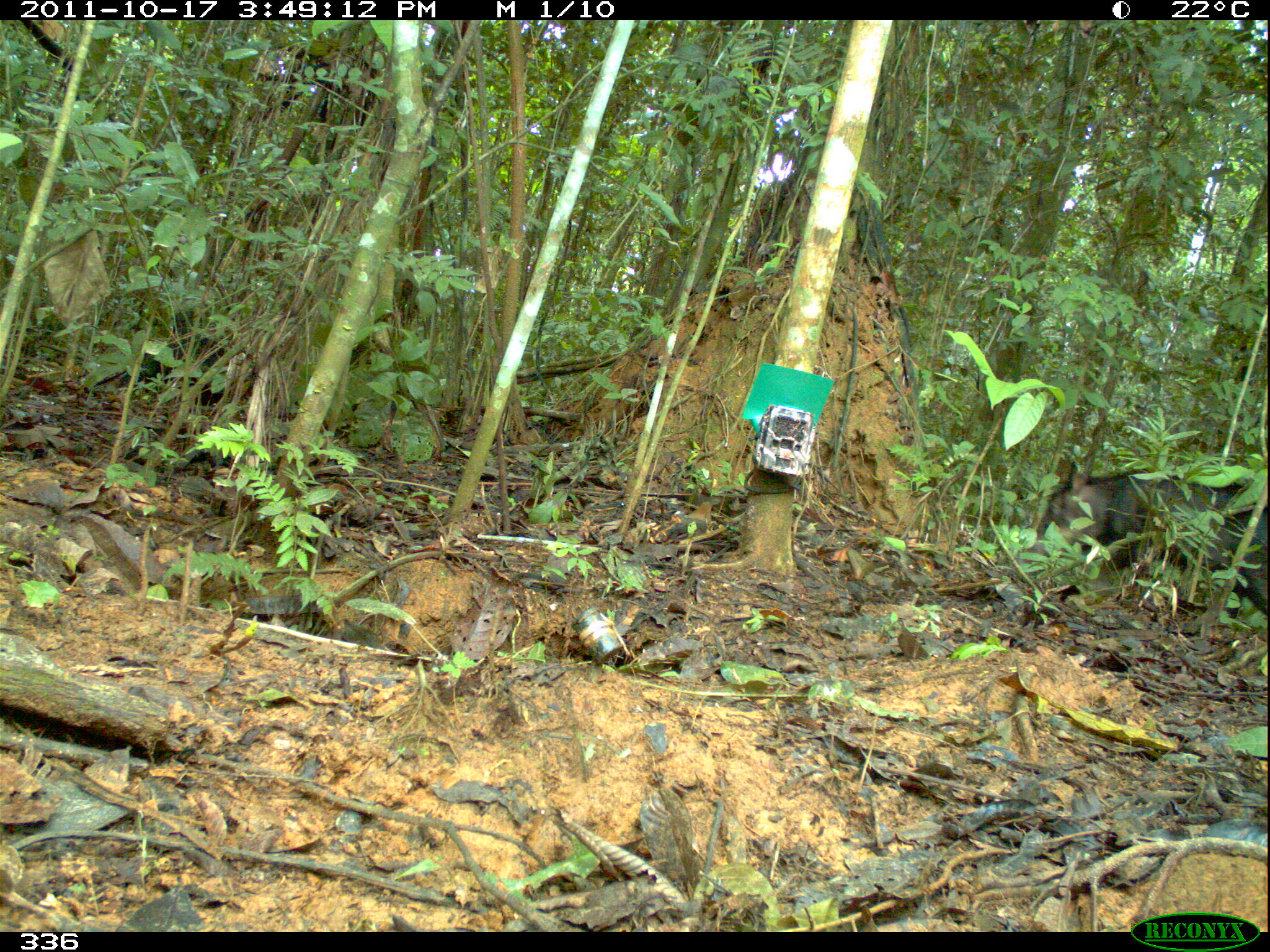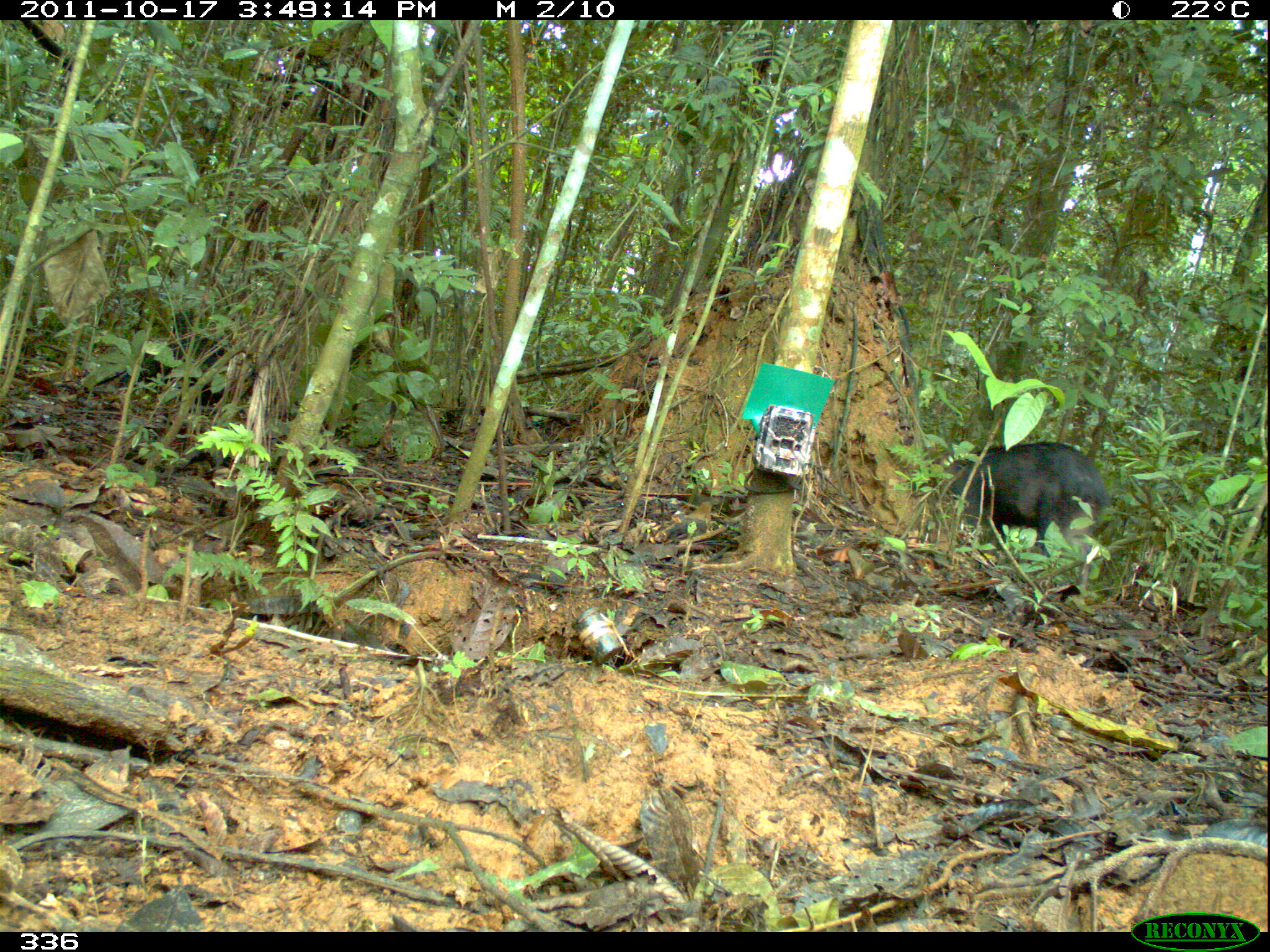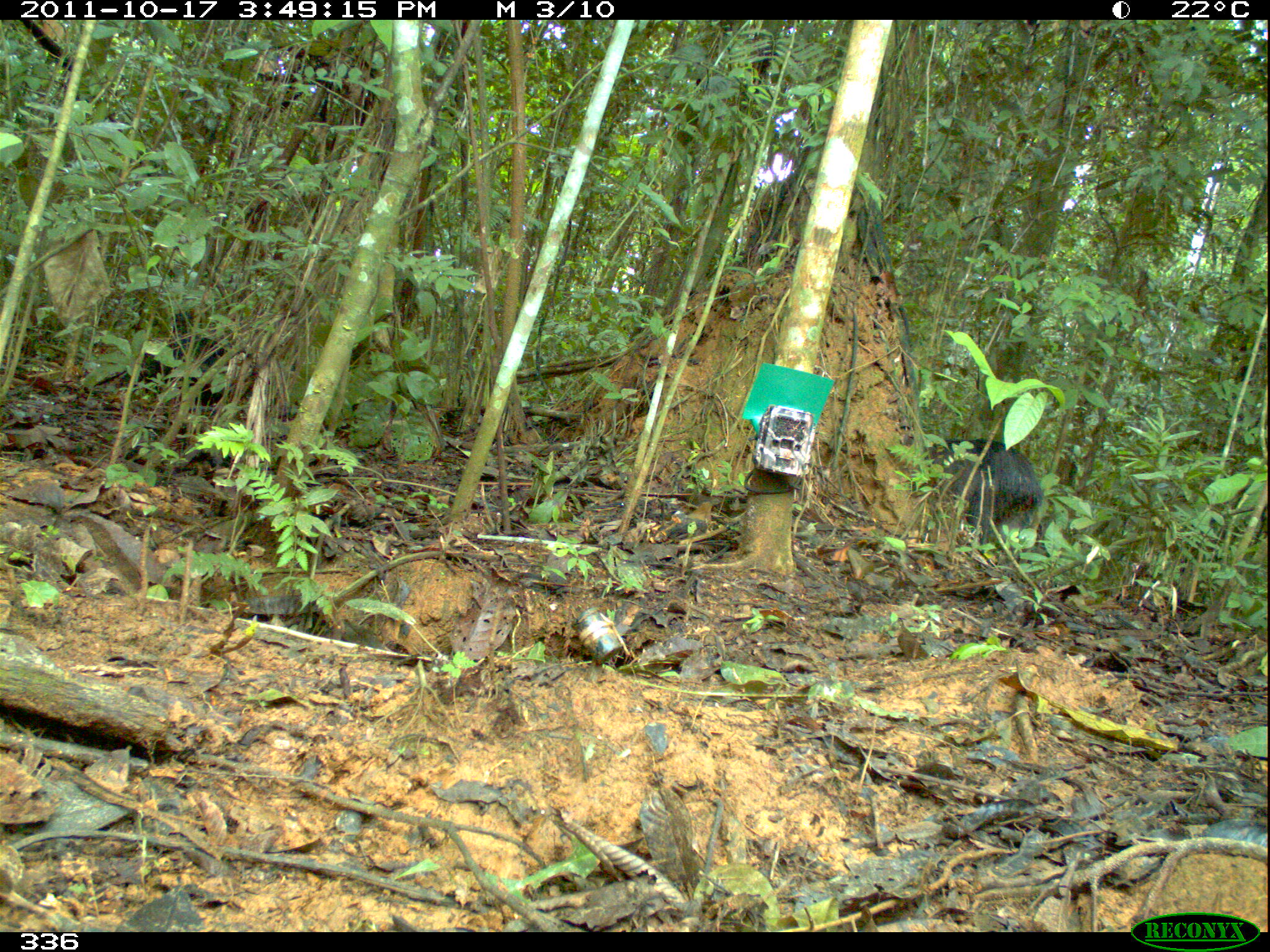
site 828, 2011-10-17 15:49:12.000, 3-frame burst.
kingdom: Animalia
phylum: Chordata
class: Mammalia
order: Artiodactyla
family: Tayassuidae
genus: Tayassu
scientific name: Tayassu pecari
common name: white-lipped peccary